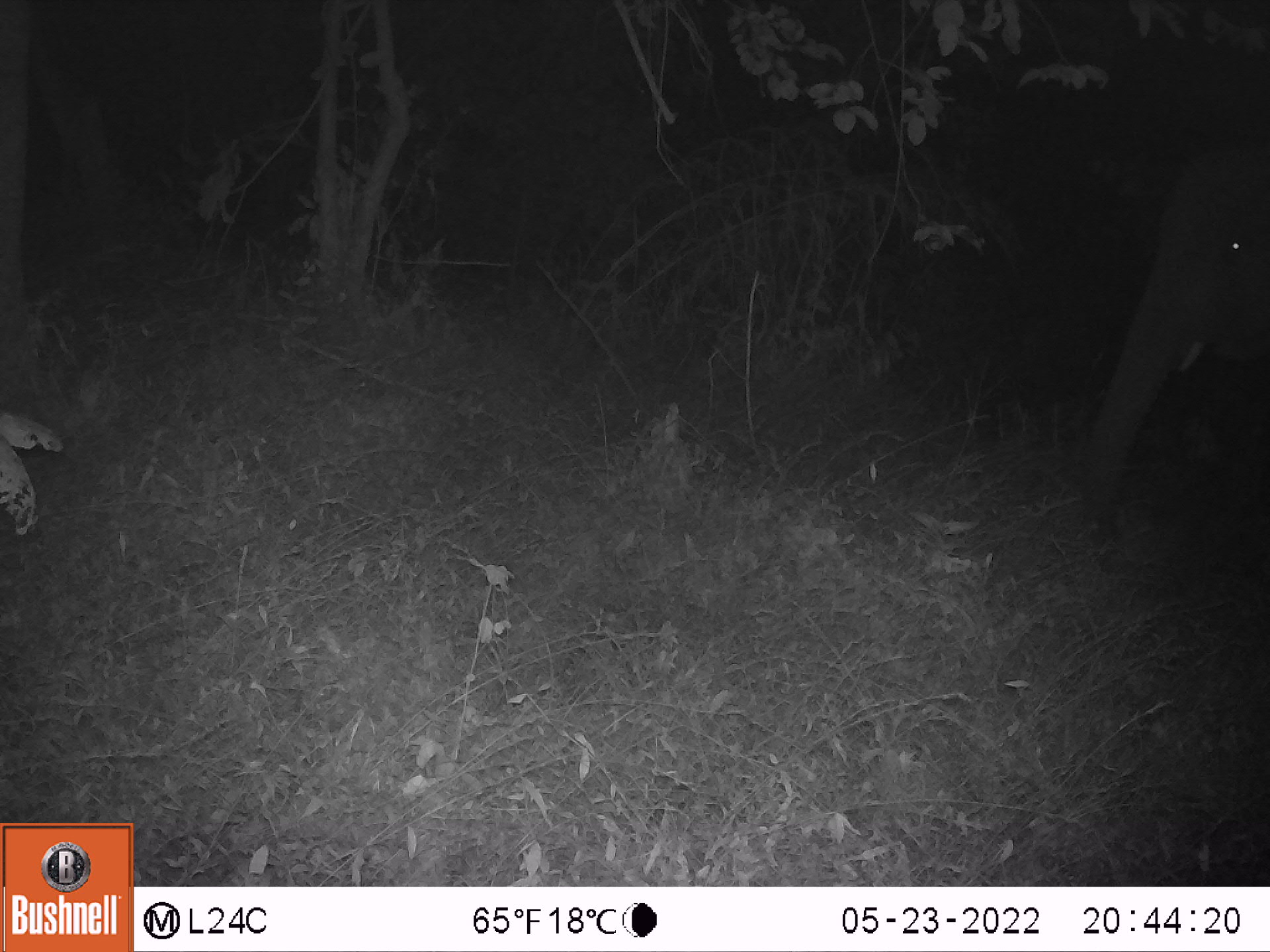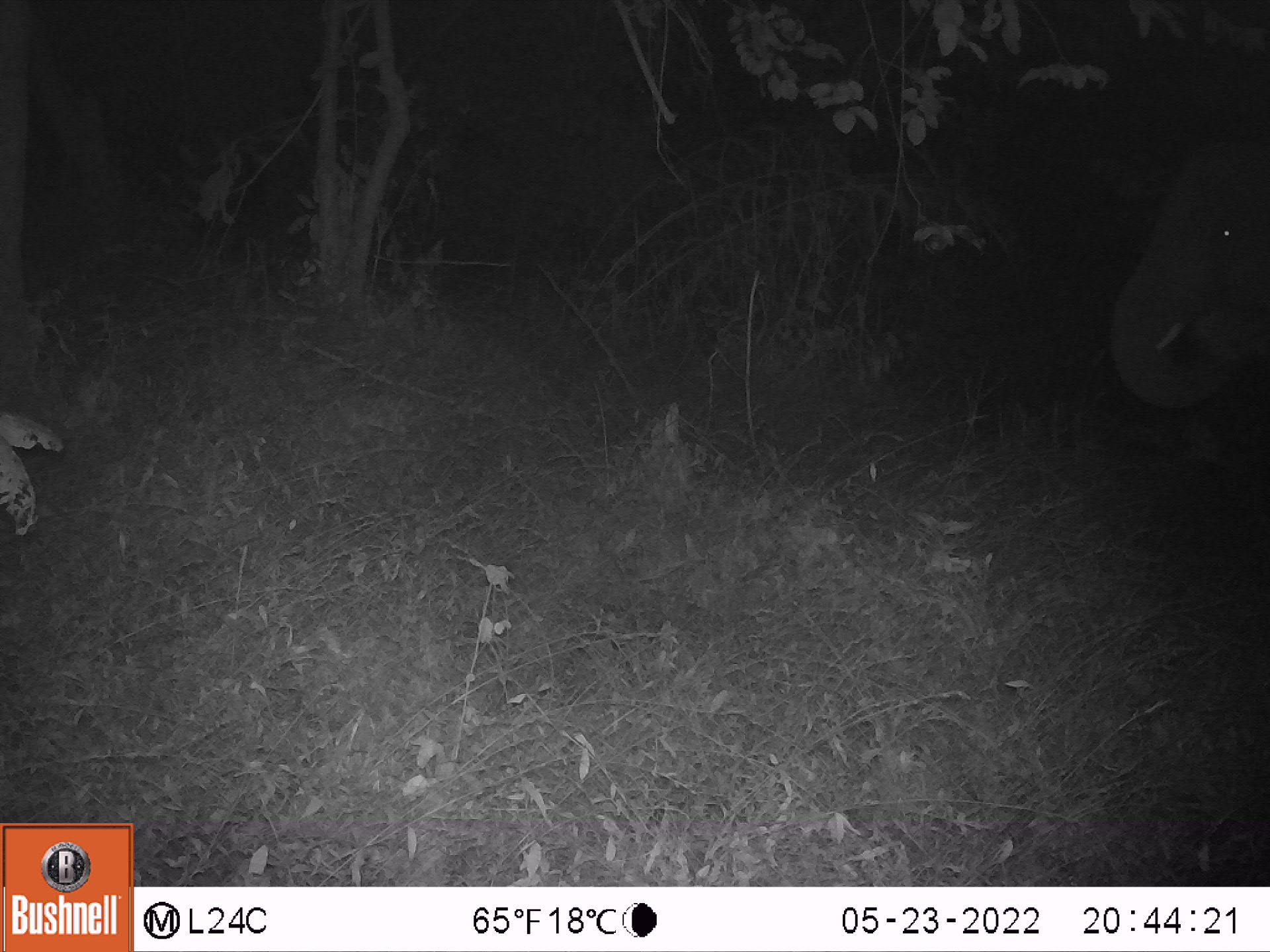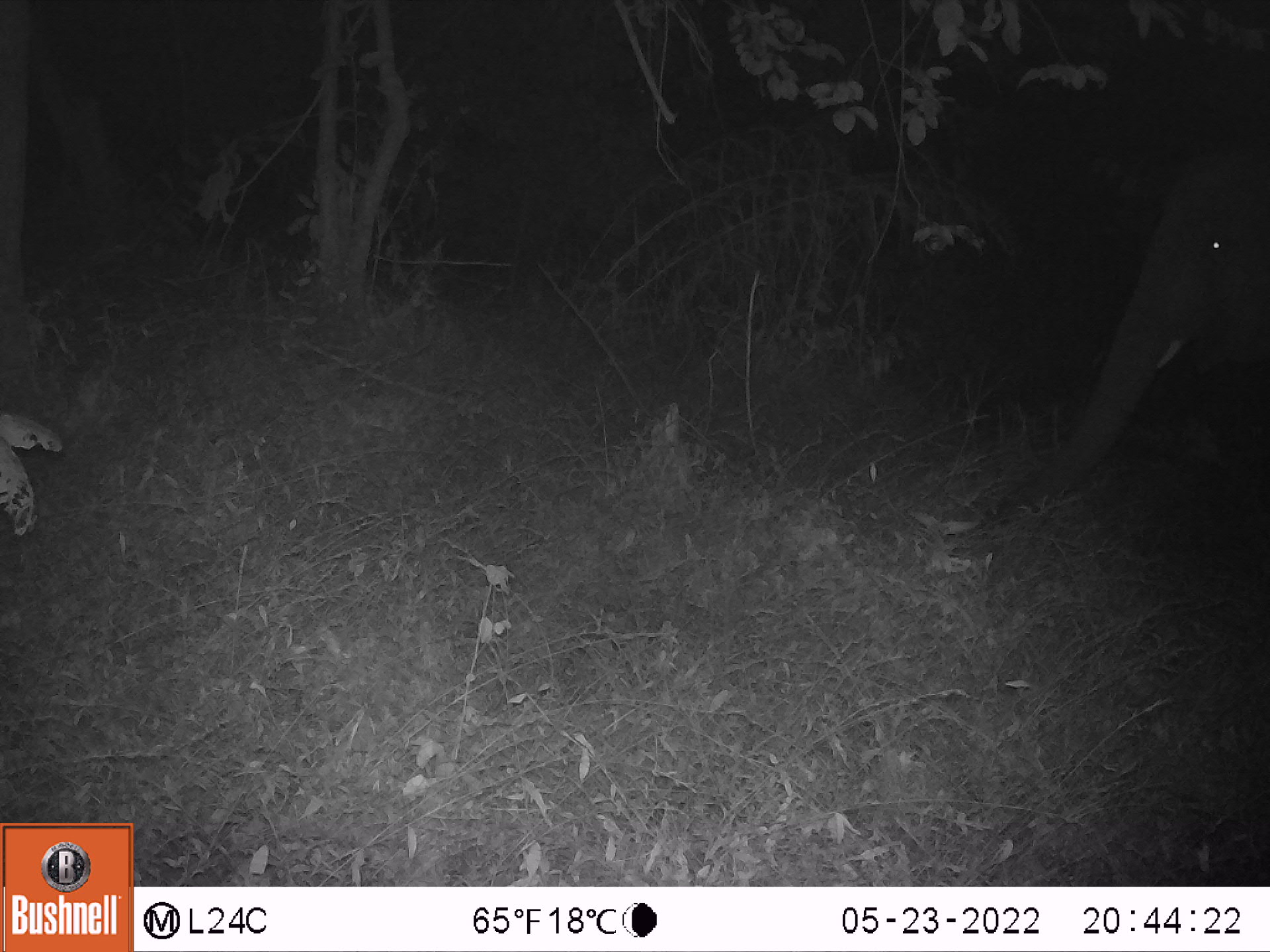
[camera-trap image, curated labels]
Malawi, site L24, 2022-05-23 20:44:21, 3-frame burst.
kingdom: Animalia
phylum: Chordata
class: Mammalia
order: Proboscidea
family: Elephantidae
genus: Loxodonta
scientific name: Loxodonta africana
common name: african savanna elephant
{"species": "african savanna elephant (Loxodonta africana)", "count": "1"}